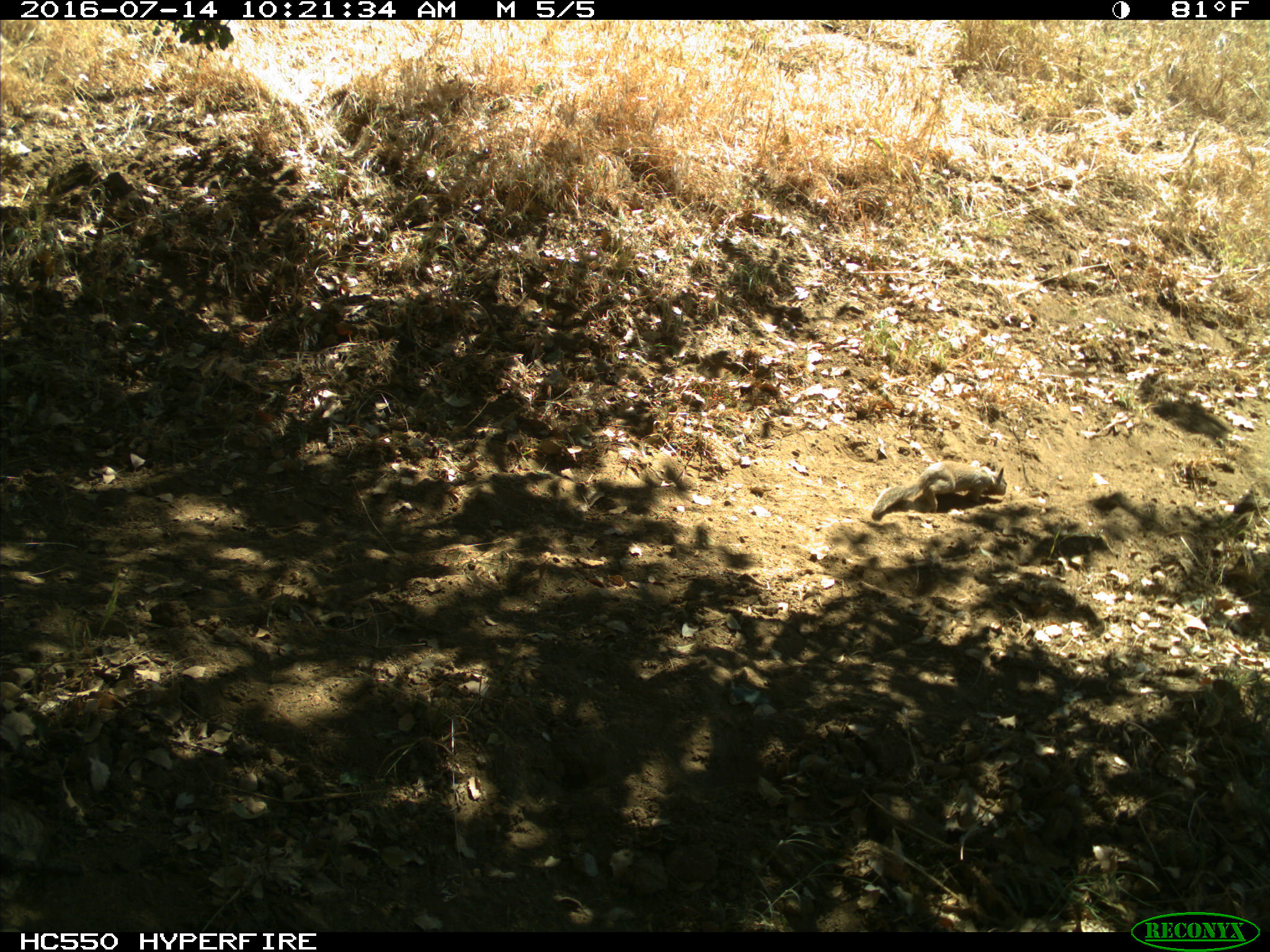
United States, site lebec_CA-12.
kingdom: Animalia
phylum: Chordata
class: Mammalia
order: Rodentia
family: Sciuridae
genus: Otospermophilus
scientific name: Otospermophilus beecheyi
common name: california ground squirrel